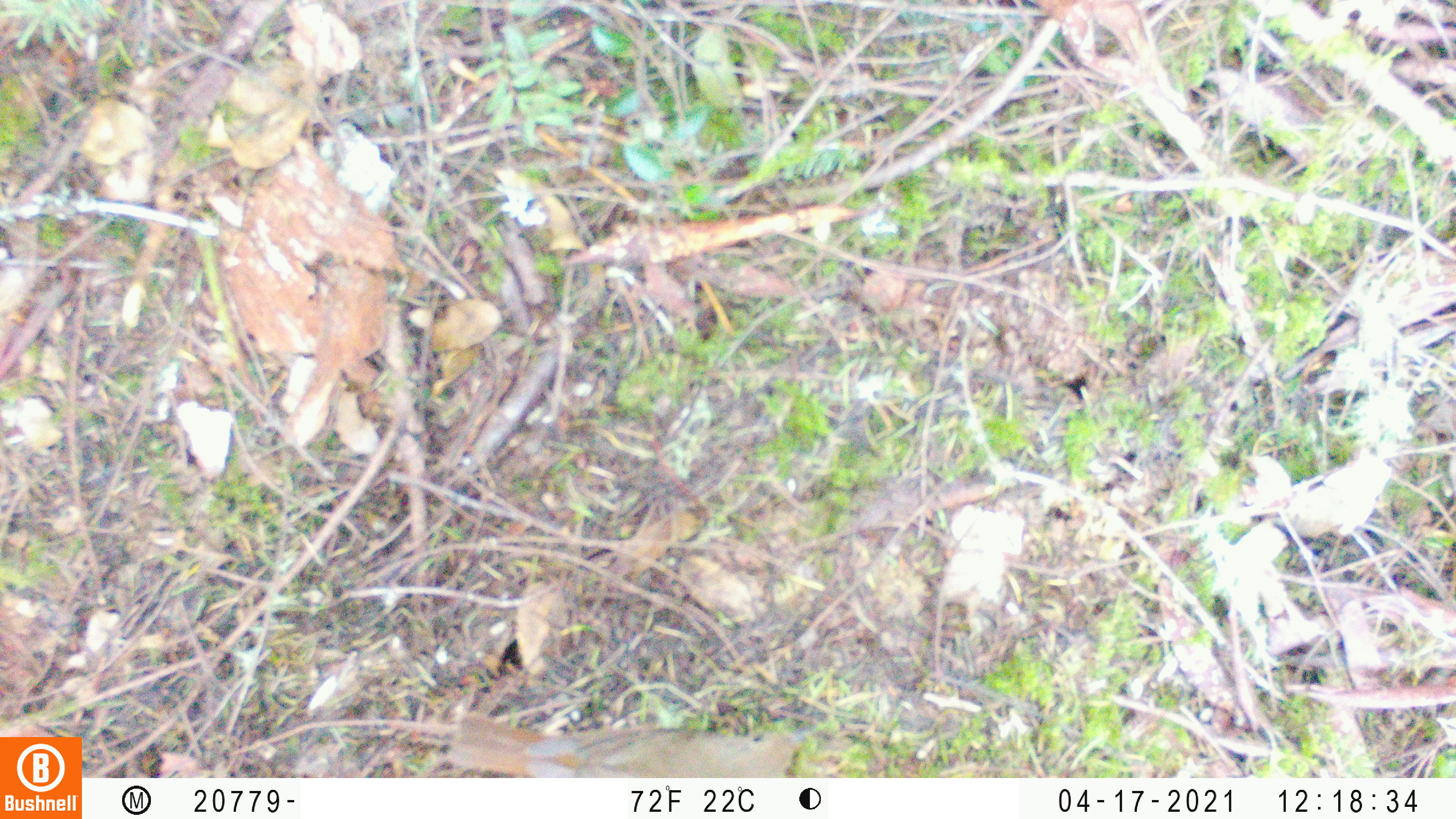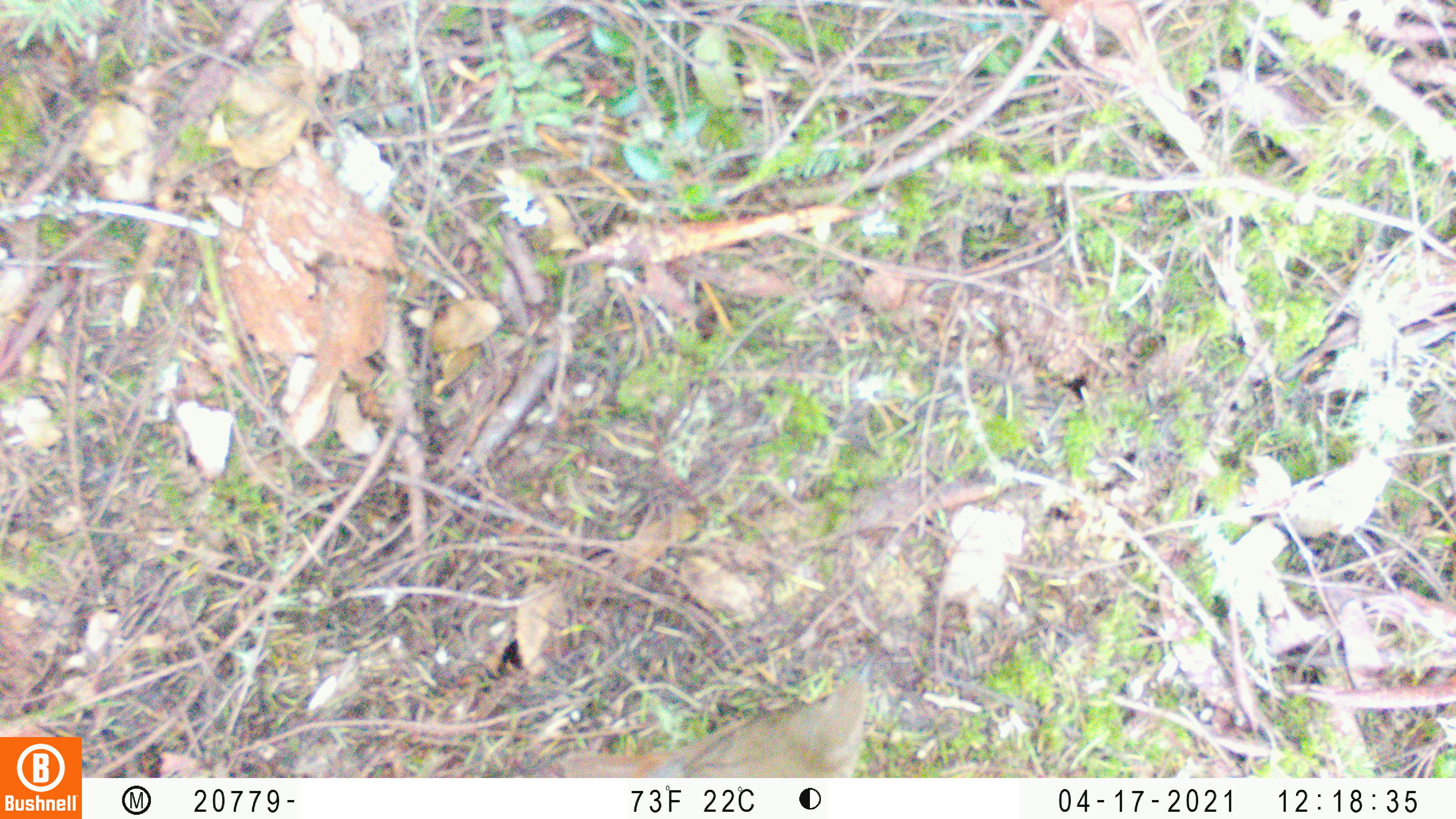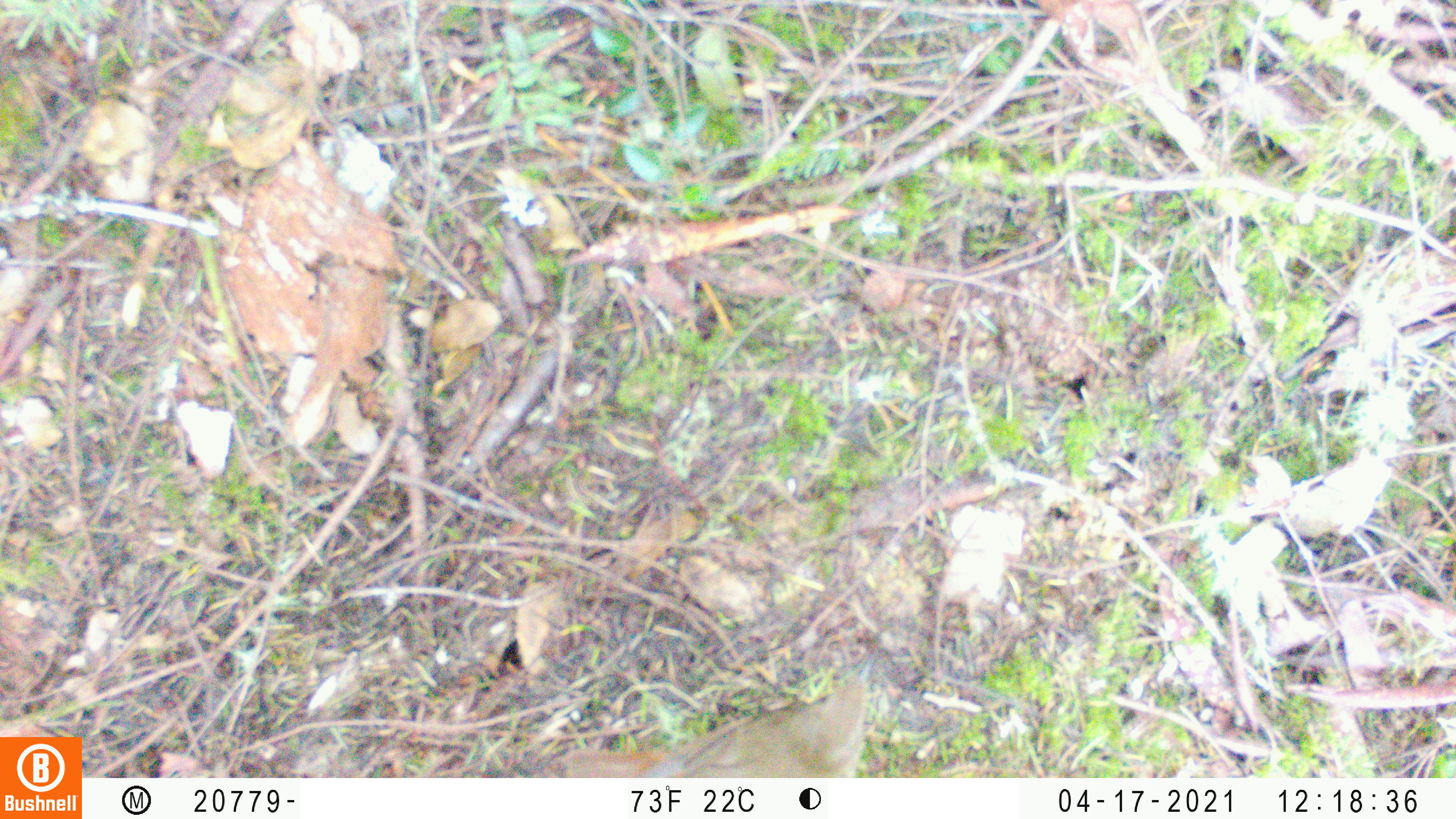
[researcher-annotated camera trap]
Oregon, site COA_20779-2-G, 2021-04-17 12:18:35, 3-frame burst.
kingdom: Animalia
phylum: Chordata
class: Aves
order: Passeriformes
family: Turdidae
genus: Catharus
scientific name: Catharus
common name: brown thrushes and nightingale-thrushes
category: catharus species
Catharus species (brown thrushes and nightingale-thrushes) (Catharus).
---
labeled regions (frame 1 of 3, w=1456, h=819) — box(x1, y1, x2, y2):
catharus species: box(430, 688, 832, 777)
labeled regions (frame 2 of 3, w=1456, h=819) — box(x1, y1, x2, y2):
catharus species: box(548, 635, 905, 776)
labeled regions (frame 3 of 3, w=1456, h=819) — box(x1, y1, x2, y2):
catharus species: box(541, 641, 901, 777)